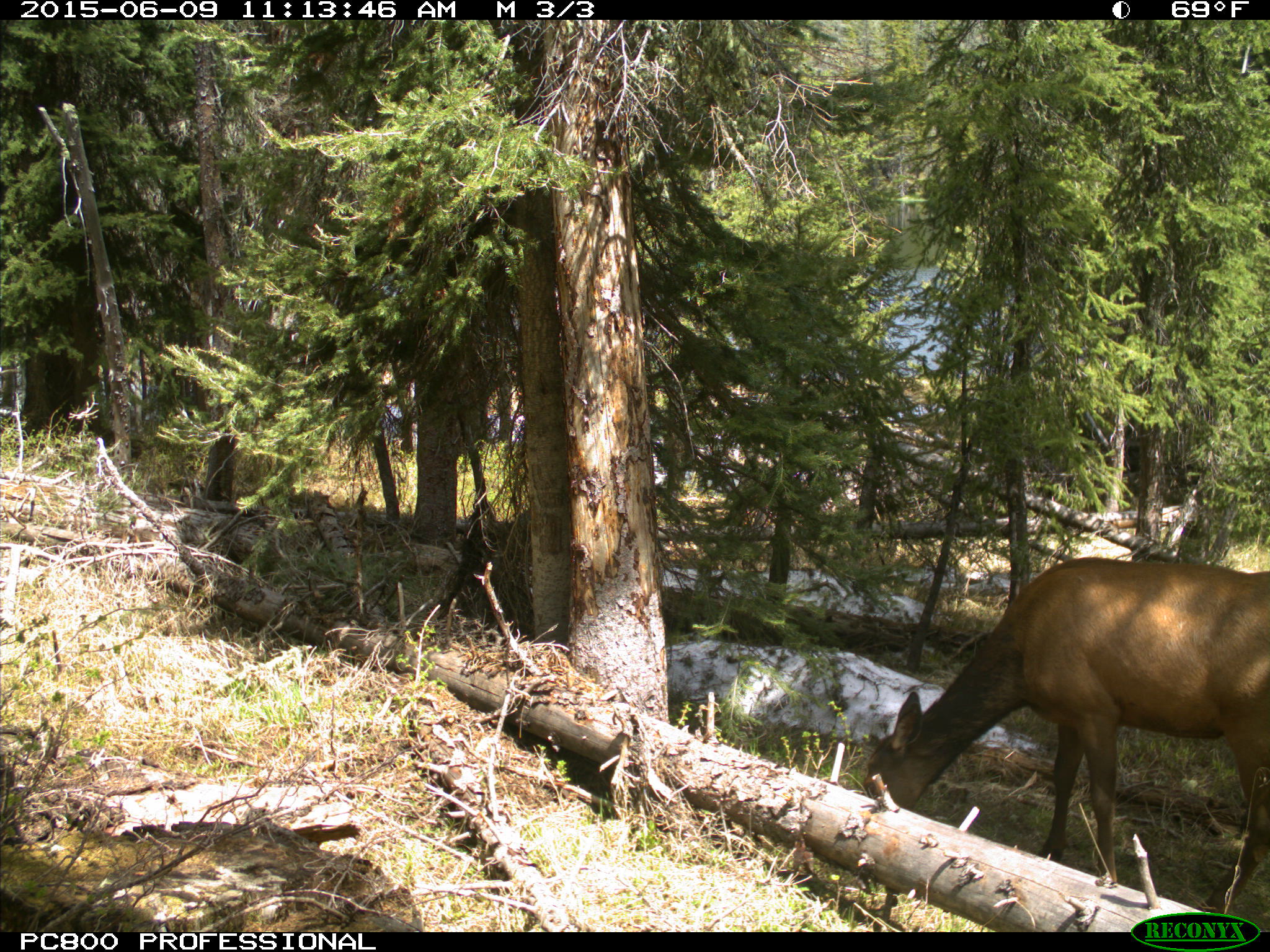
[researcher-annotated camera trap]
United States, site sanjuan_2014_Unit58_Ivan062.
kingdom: Animalia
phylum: Chordata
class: Mammalia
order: Artiodactyla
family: Cervidae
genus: Cervus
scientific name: Cervus elaphus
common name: red deer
Cervus elaphus (red deer).